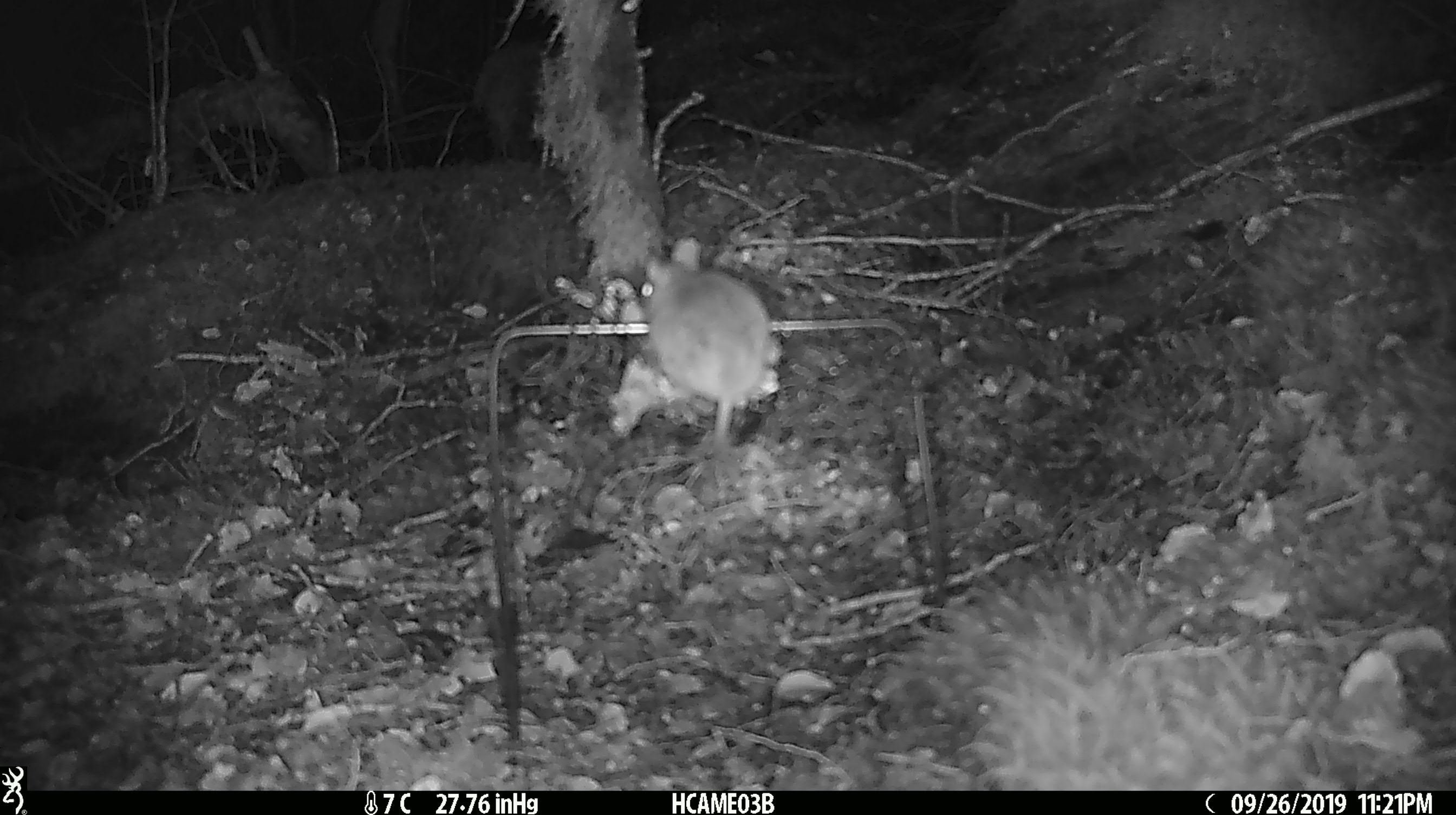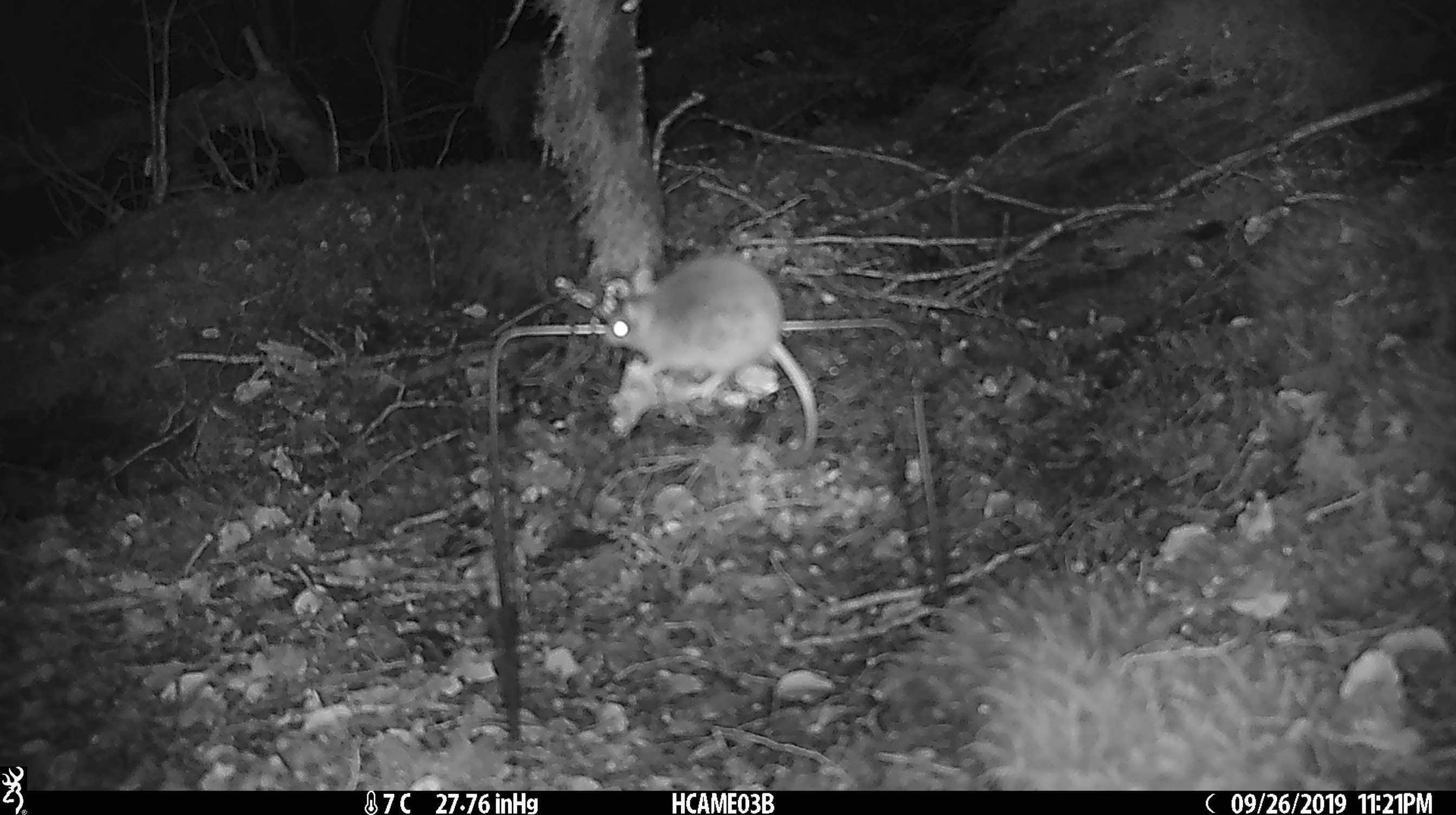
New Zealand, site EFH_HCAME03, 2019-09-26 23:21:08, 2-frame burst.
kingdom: Animalia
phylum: Chordata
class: Mammalia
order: Rodentia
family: Muridae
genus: Mus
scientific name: Mus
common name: mouse